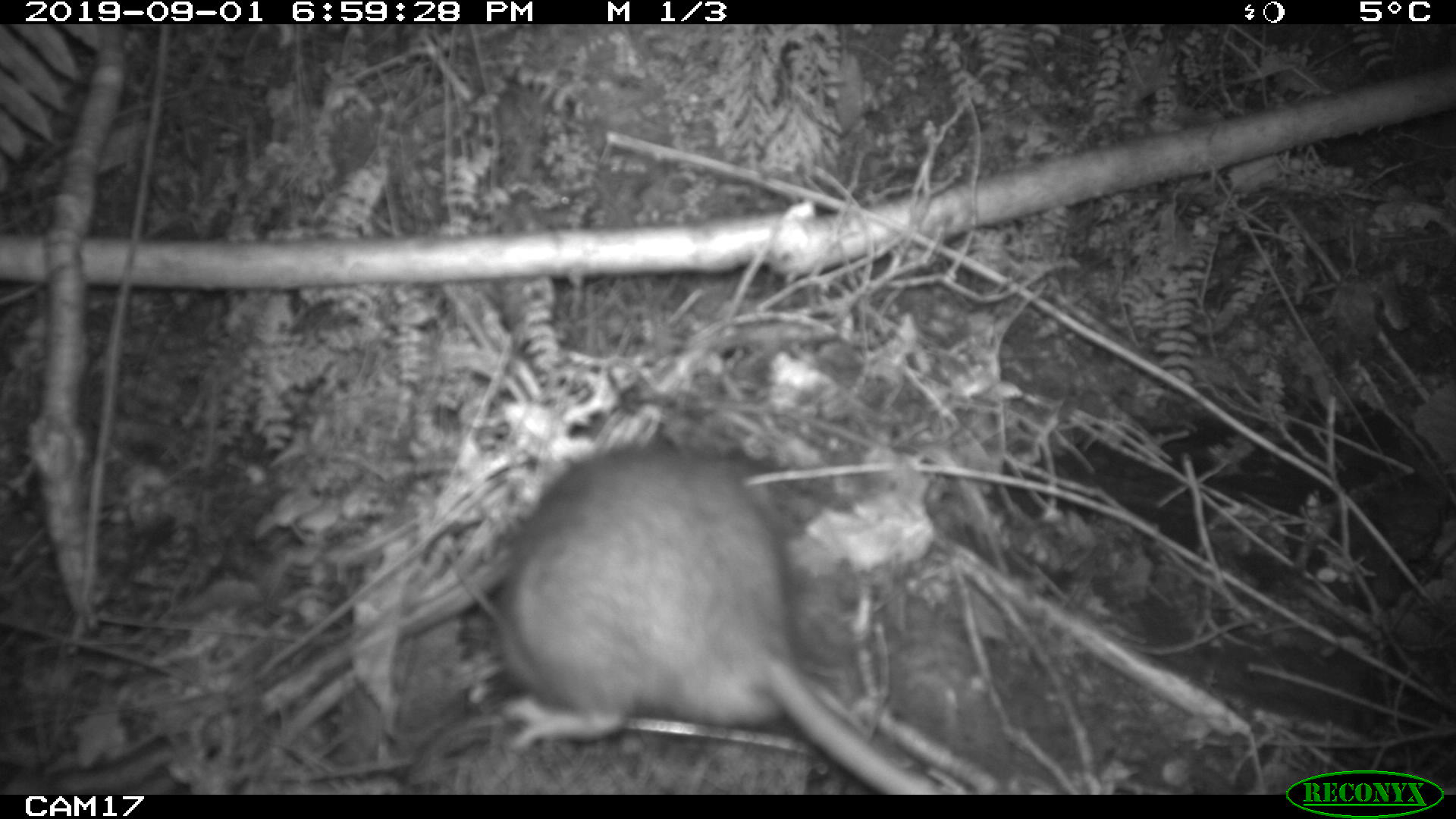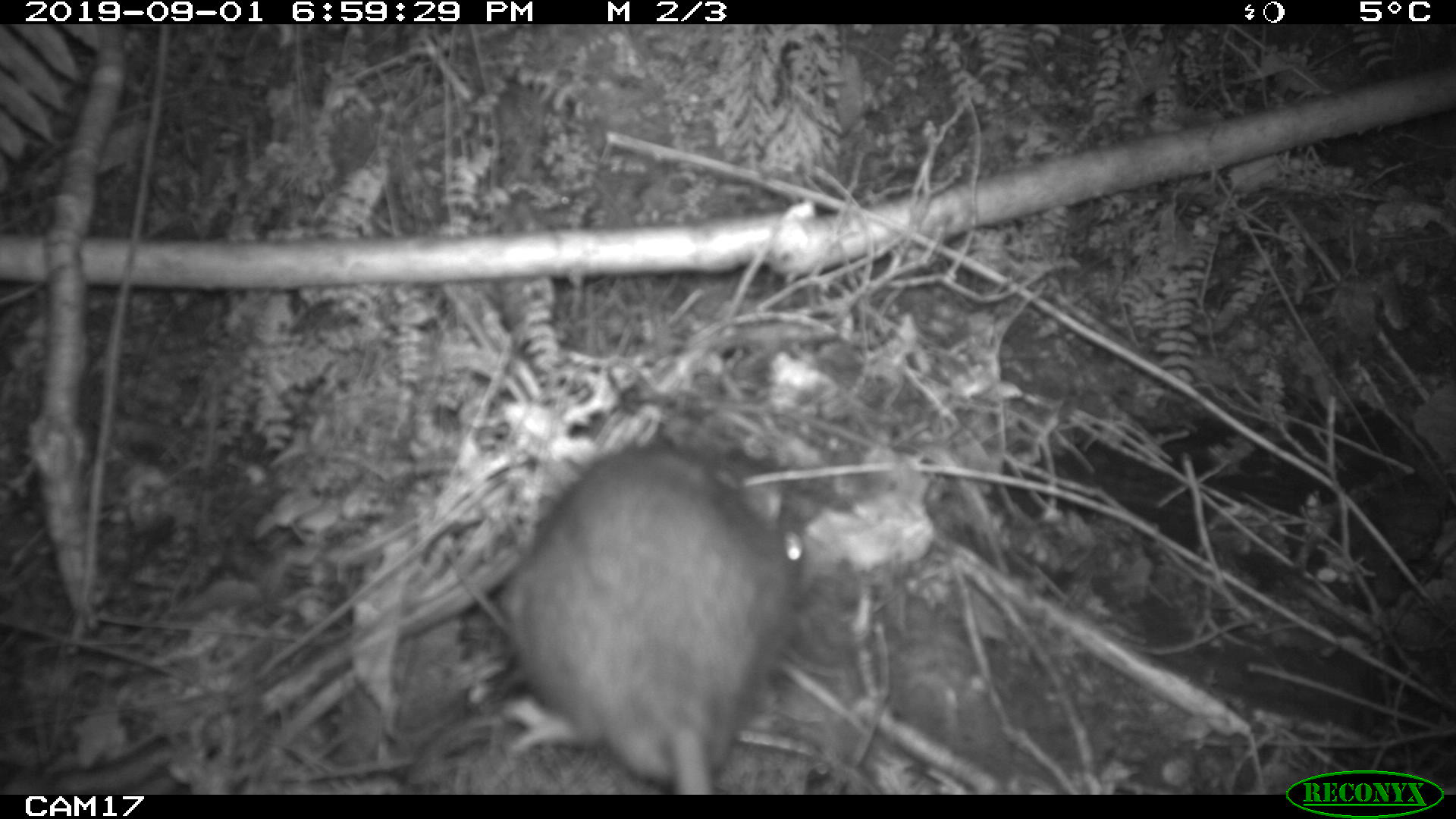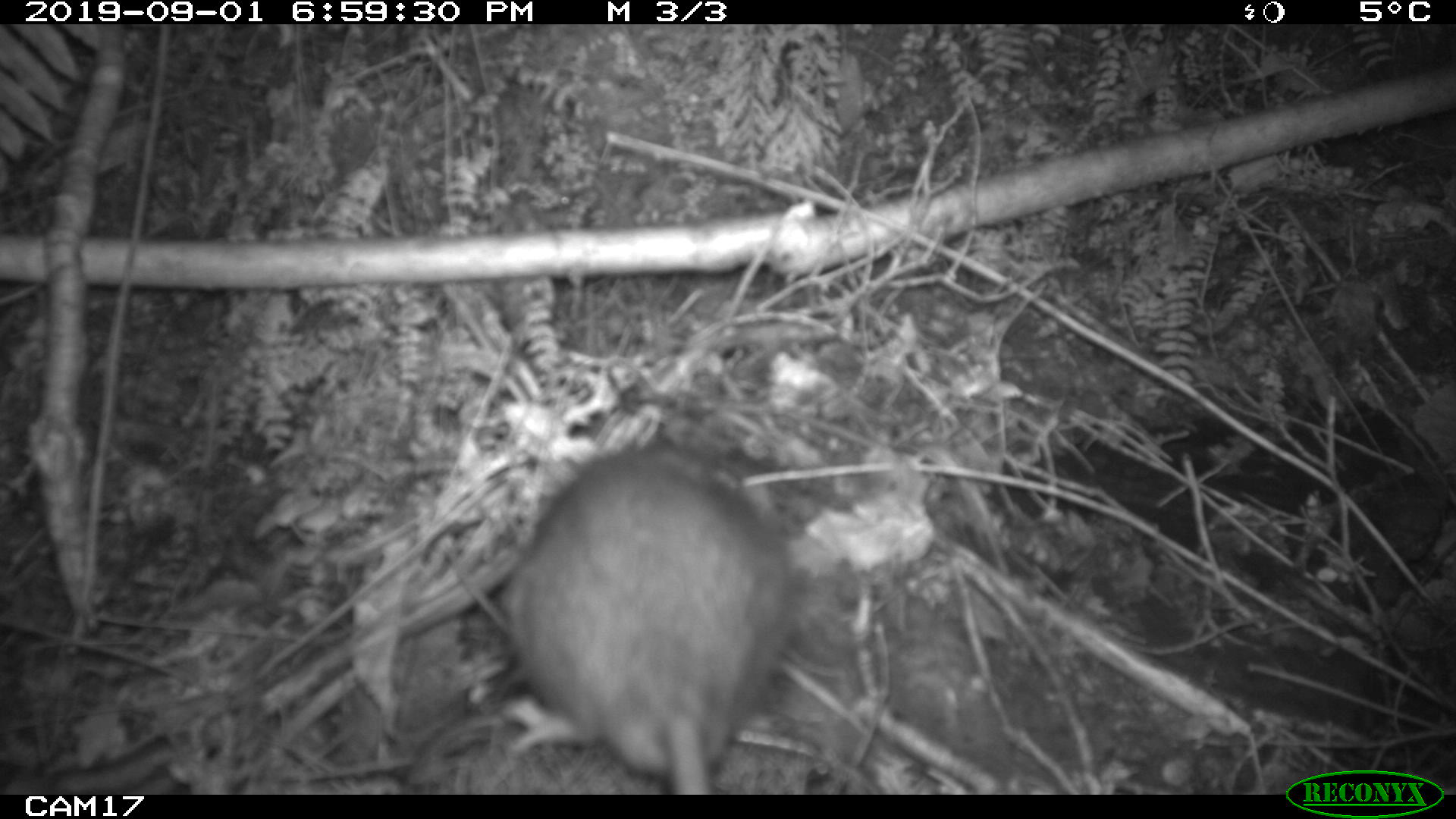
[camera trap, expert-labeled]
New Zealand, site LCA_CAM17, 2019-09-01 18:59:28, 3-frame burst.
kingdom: Animalia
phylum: Chordata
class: Mammalia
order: Rodentia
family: Muridae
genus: Rattus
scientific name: Rattus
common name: rat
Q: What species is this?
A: Rat (Rattus).